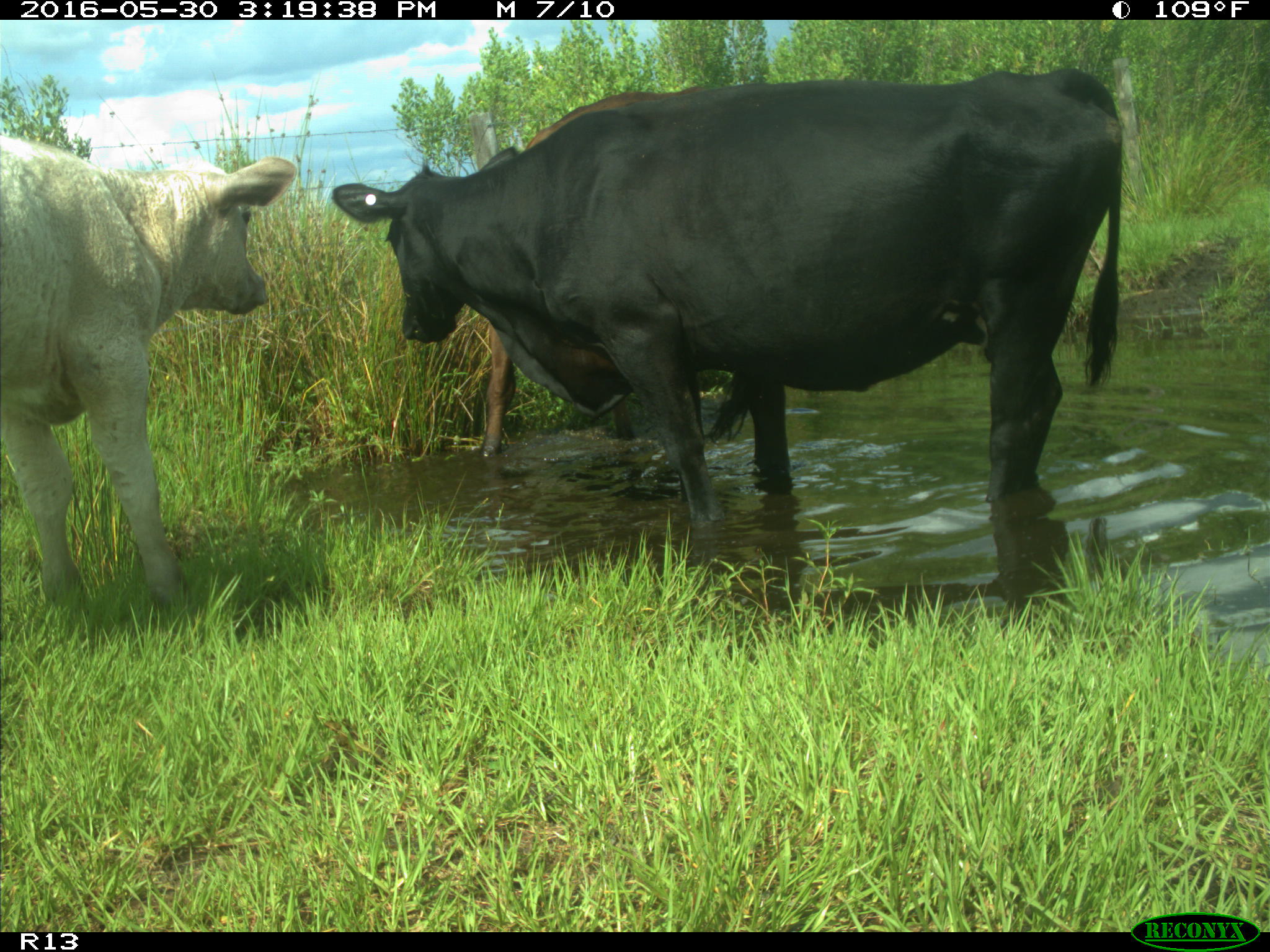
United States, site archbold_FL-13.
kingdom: Animalia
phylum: Chordata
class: Mammalia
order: Artiodactyla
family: Bovidae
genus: Bos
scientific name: Bos taurus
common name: domestic cow